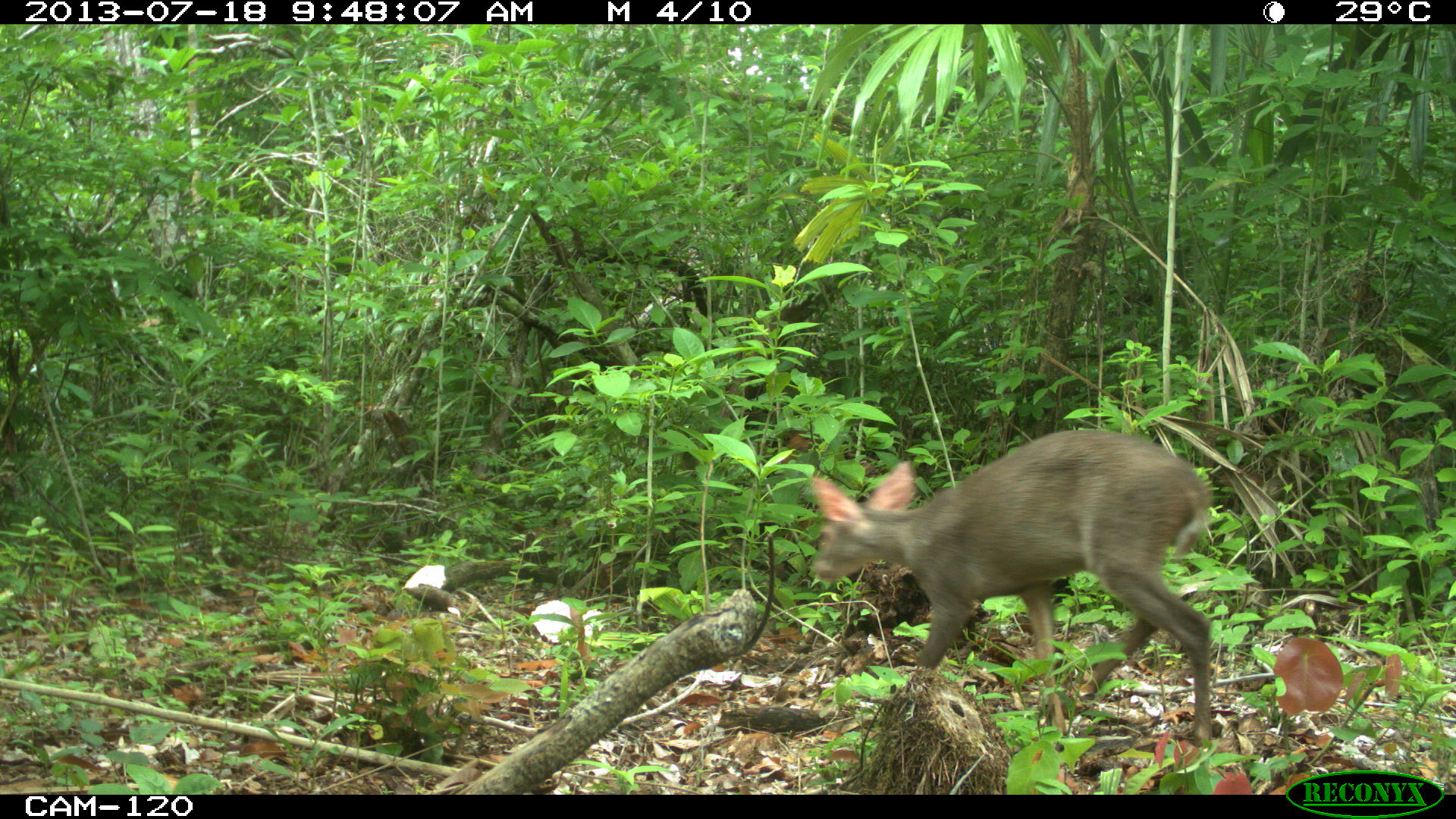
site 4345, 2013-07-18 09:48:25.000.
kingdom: Animalia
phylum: Chordata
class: Mammalia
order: Artiodactyla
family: Cervidae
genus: Odocoileus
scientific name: Odocoileus virginianus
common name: white-tailed deer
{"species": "Odocoileus virginianus (white-tailed deer)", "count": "1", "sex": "female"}